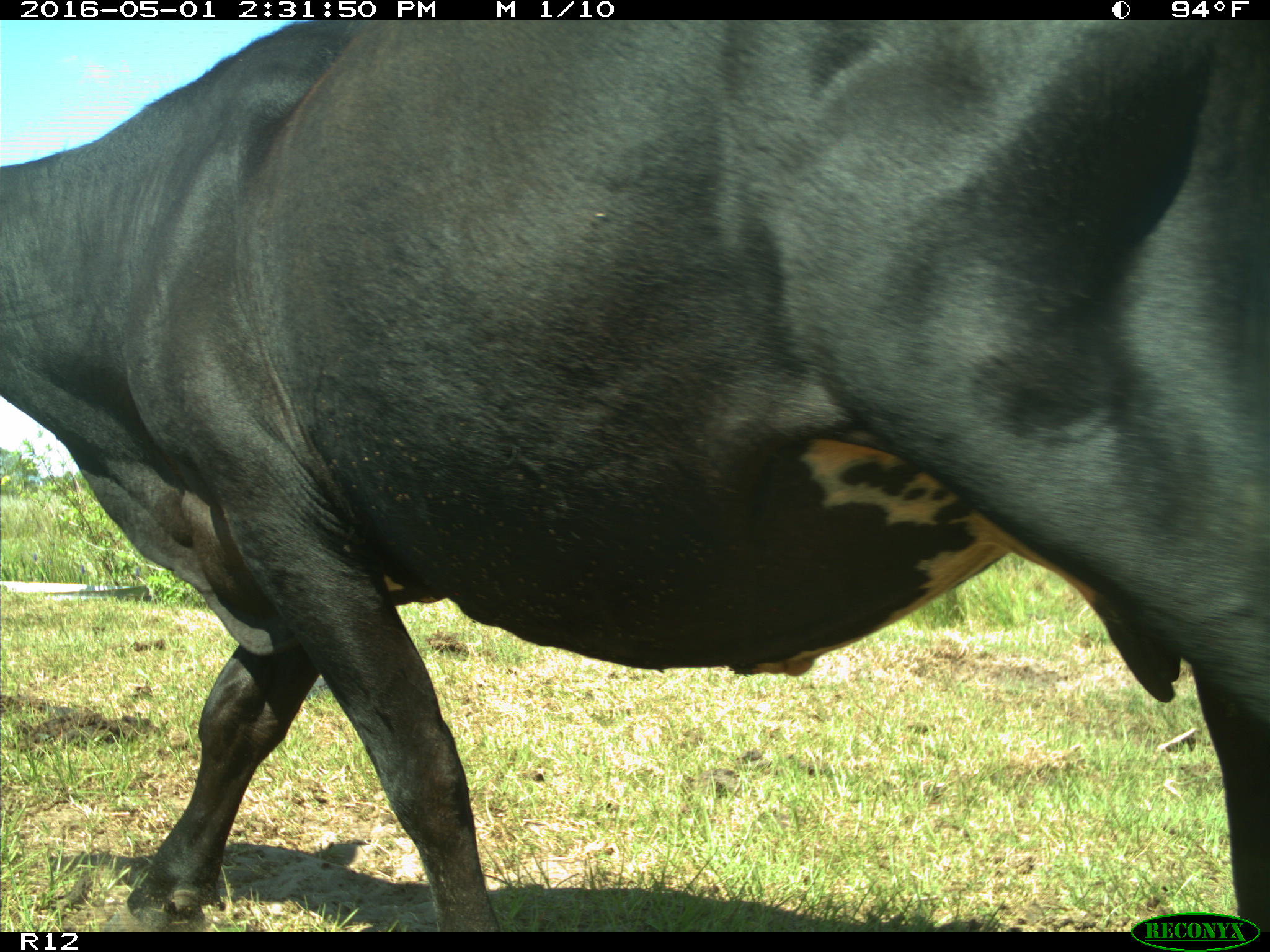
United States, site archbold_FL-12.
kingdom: Animalia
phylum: Chordata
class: Mammalia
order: Artiodactyla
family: Bovidae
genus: Bos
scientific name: Bos taurus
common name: domestic cow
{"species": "Bos taurus (domestic cow)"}